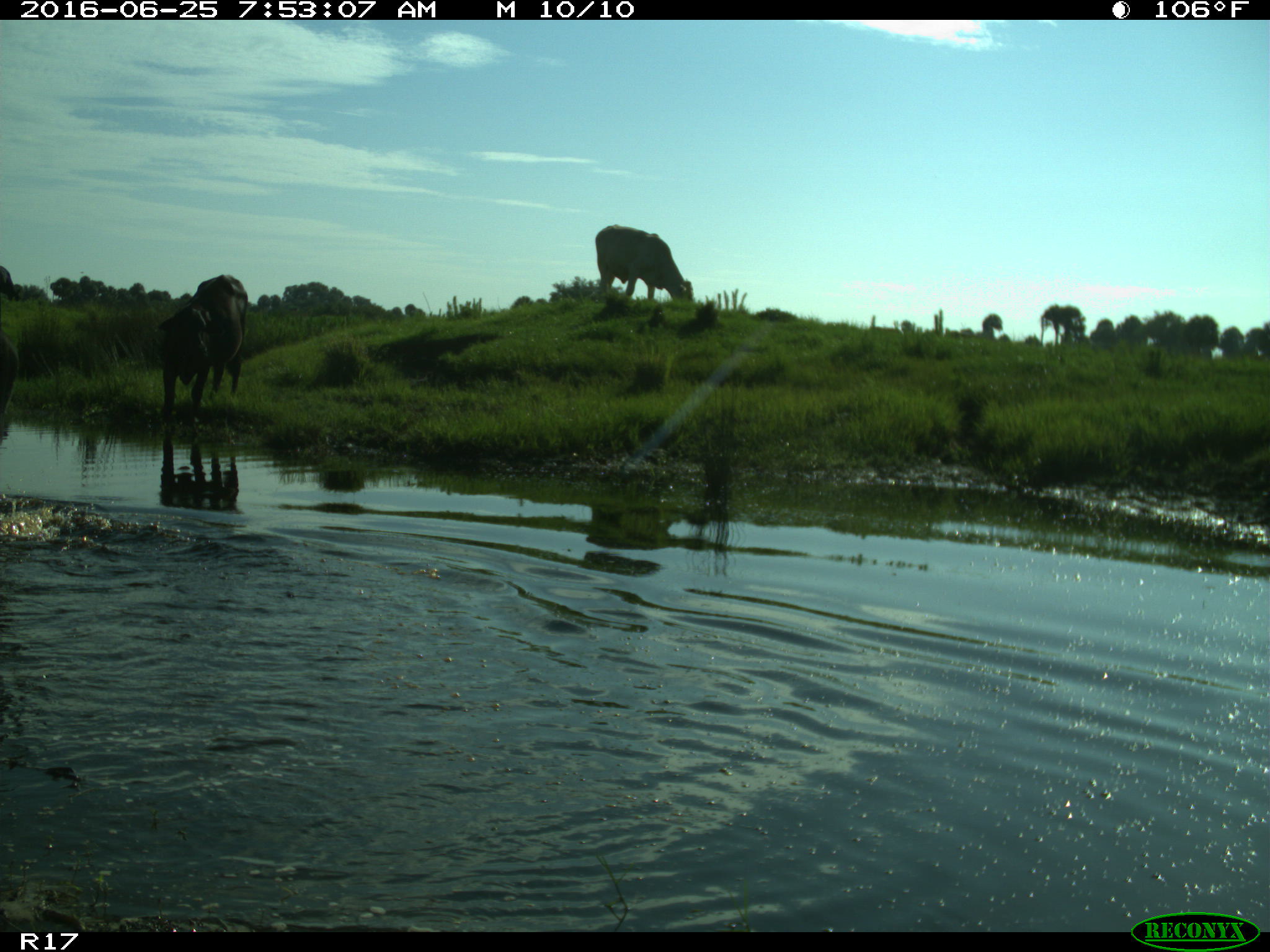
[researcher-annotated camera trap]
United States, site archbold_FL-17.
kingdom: Animalia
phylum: Chordata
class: Mammalia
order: Artiodactyla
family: Bovidae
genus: Bos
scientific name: Bos taurus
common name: domestic cow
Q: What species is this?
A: Bos taurus (domestic cow).